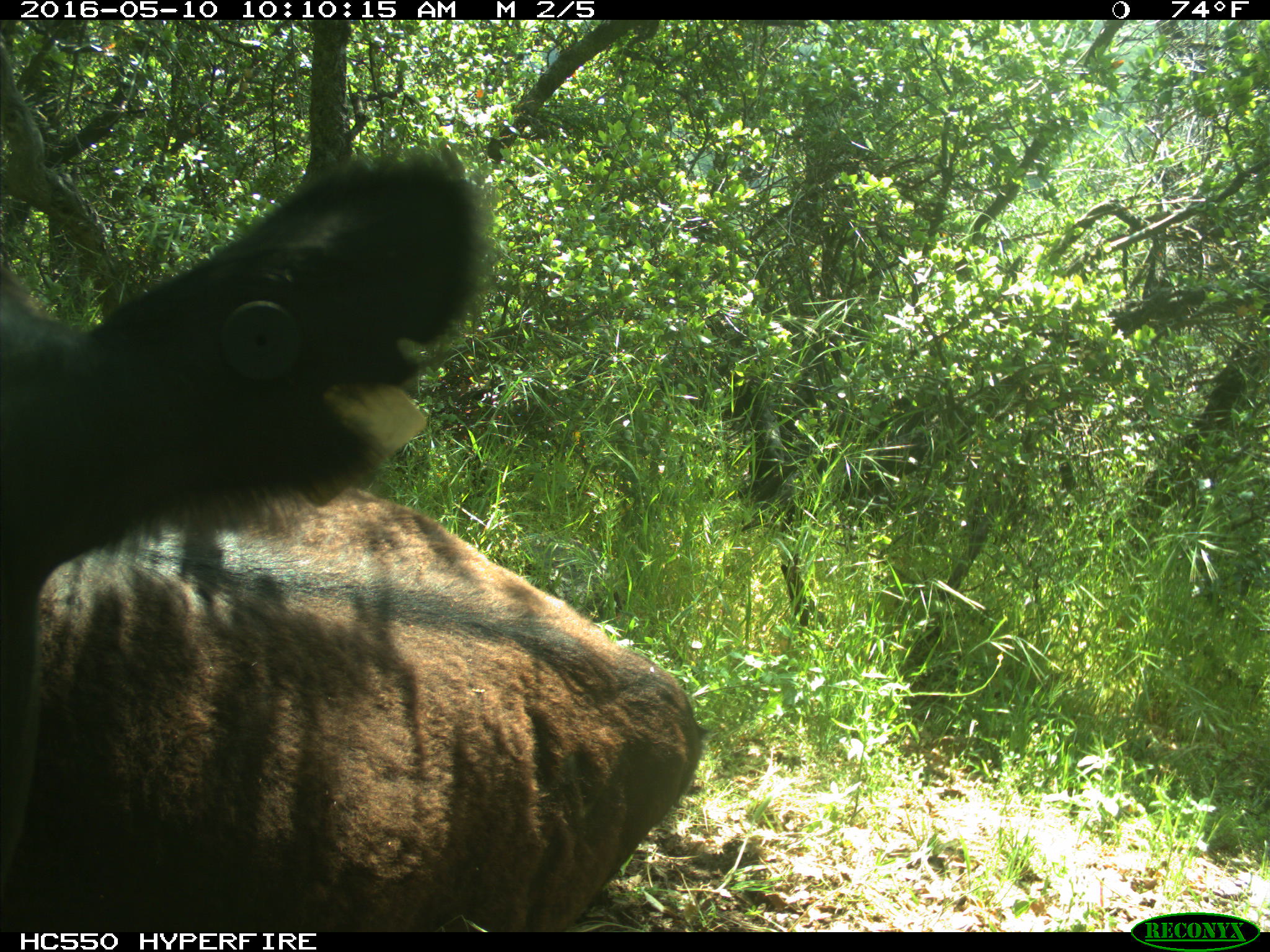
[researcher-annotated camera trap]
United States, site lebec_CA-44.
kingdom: Animalia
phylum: Chordata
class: Mammalia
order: Artiodactyla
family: Bovidae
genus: Bos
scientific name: Bos taurus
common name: domestic cow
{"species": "Bos taurus (domestic cow)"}